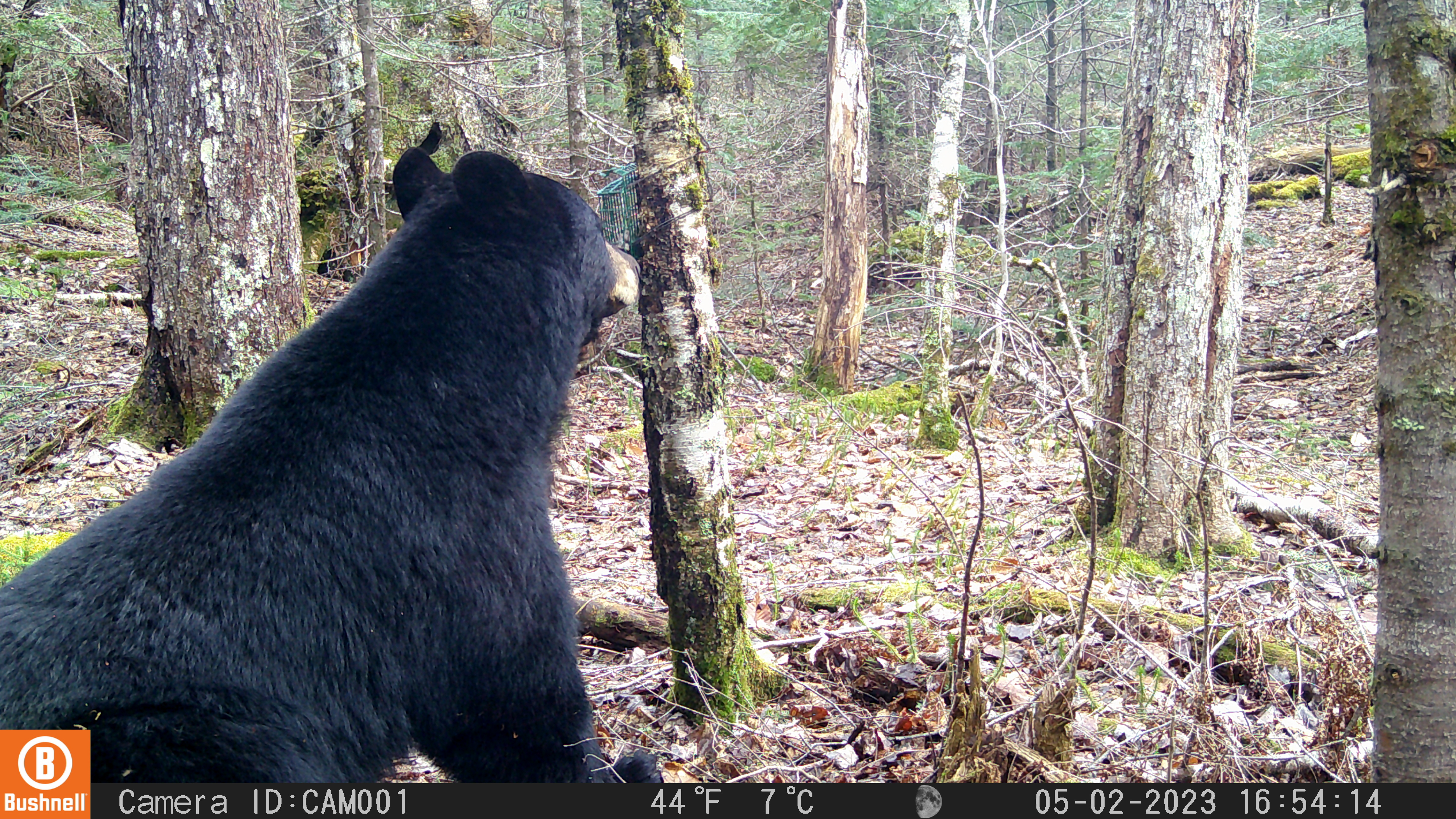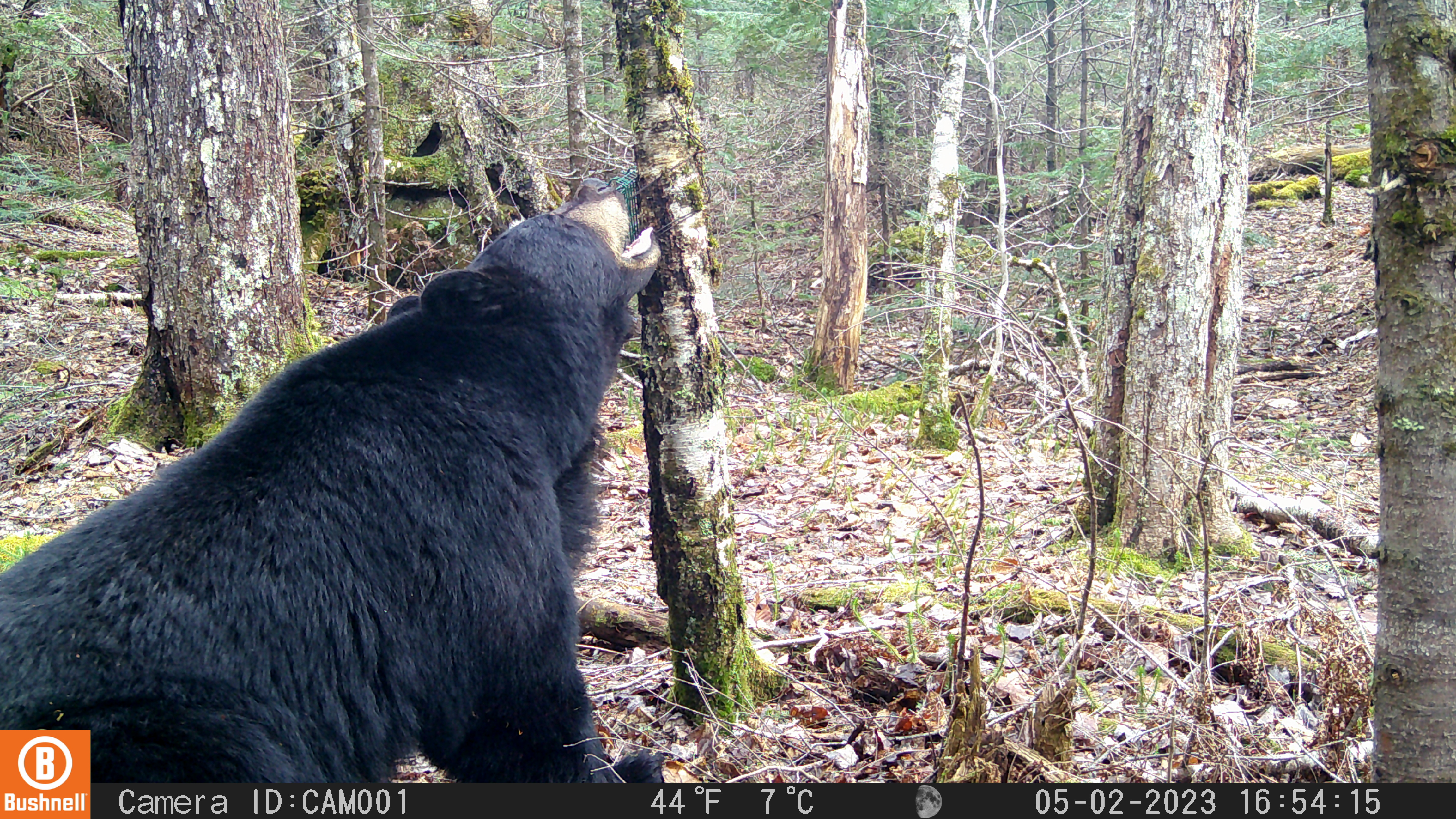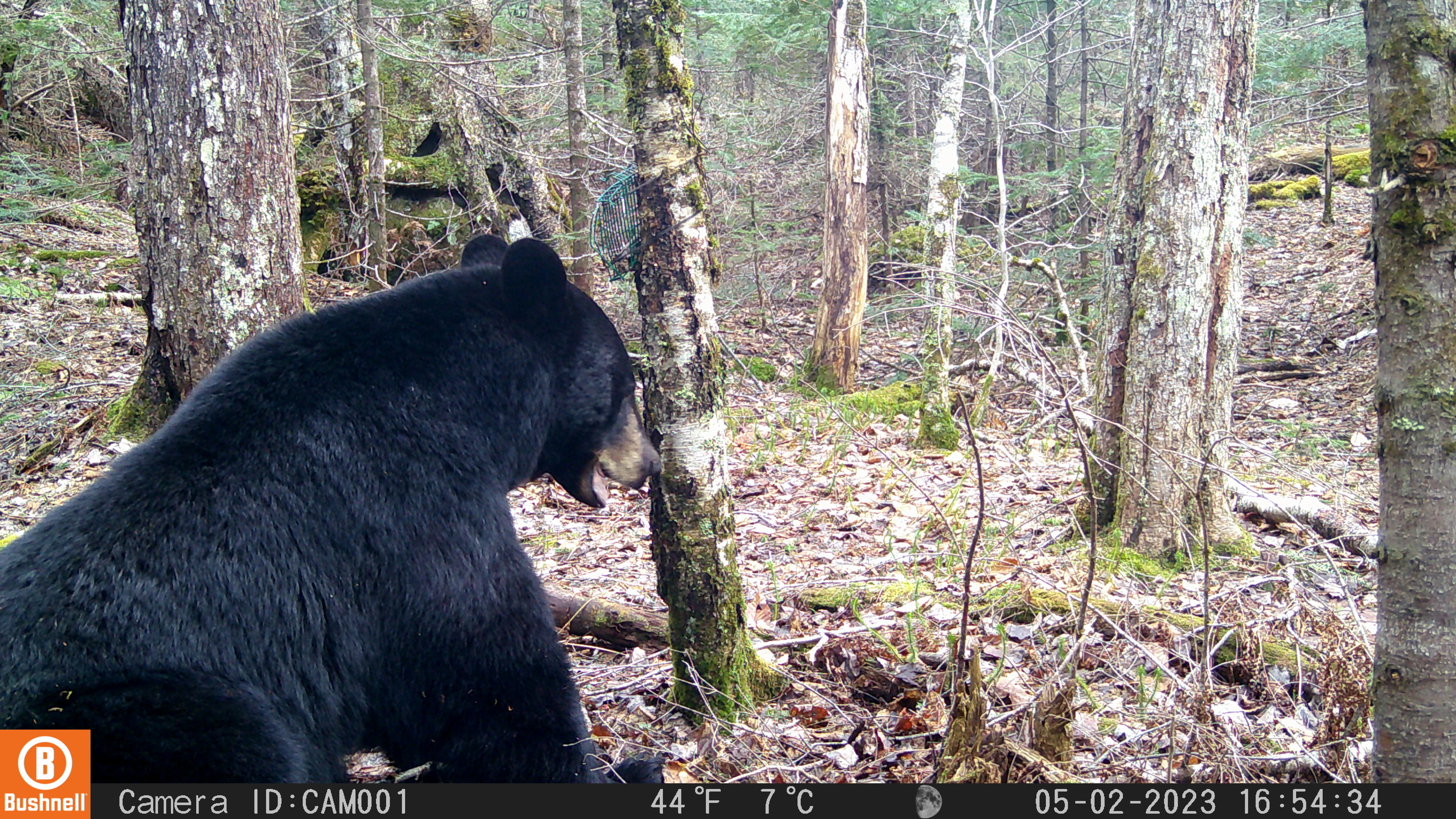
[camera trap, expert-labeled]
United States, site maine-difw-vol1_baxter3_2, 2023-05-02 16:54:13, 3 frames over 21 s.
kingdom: Animalia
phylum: Chordata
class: Mammalia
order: Carnivora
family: Ursidae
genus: Ursus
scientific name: Ursus americanus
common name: black bear